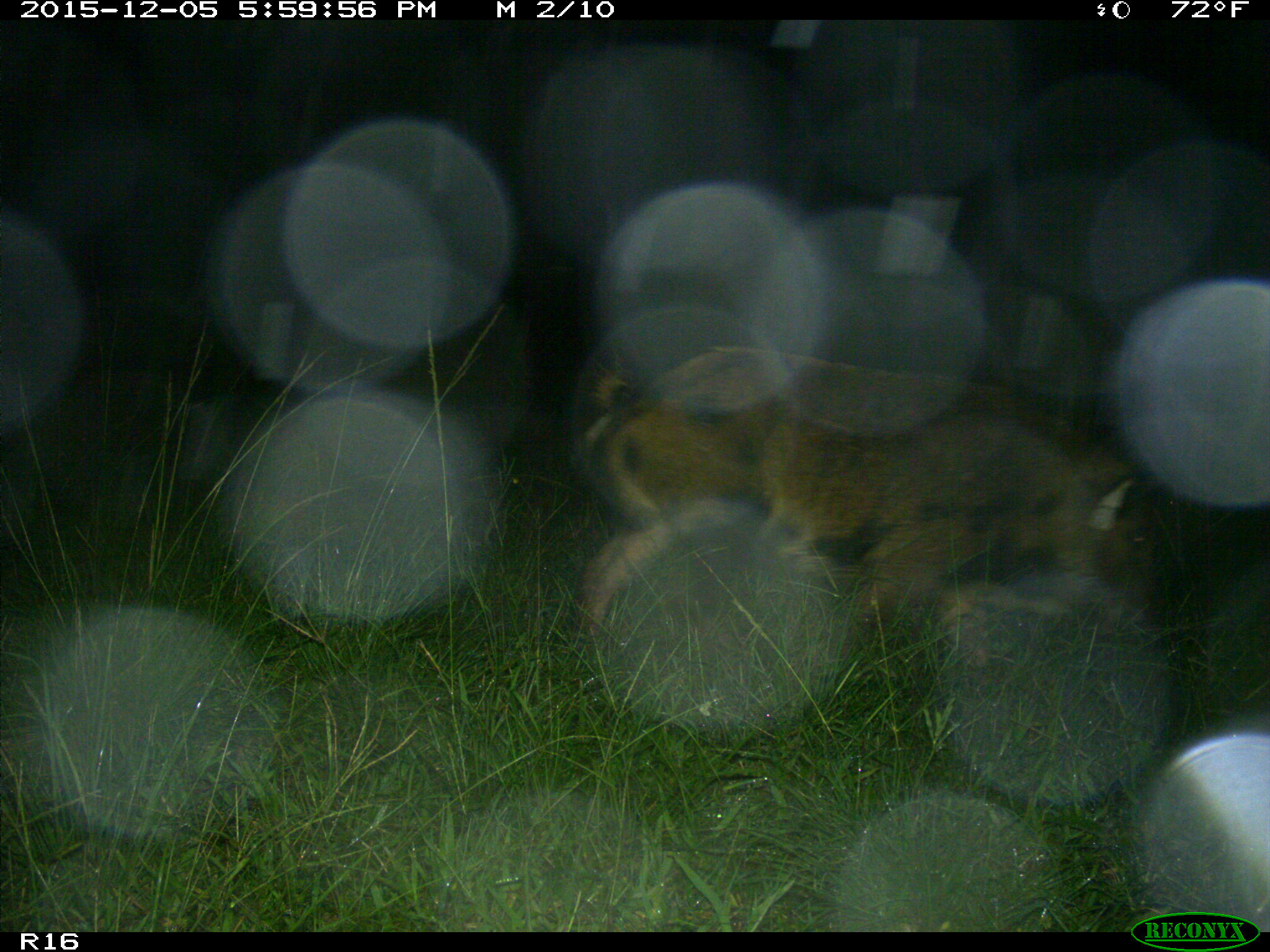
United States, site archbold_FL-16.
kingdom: Animalia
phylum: Chordata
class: Mammalia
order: Artiodactyla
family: Suidae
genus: Sus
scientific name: Sus scrofa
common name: wild boar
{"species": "Sus scrofa (wild boar)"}